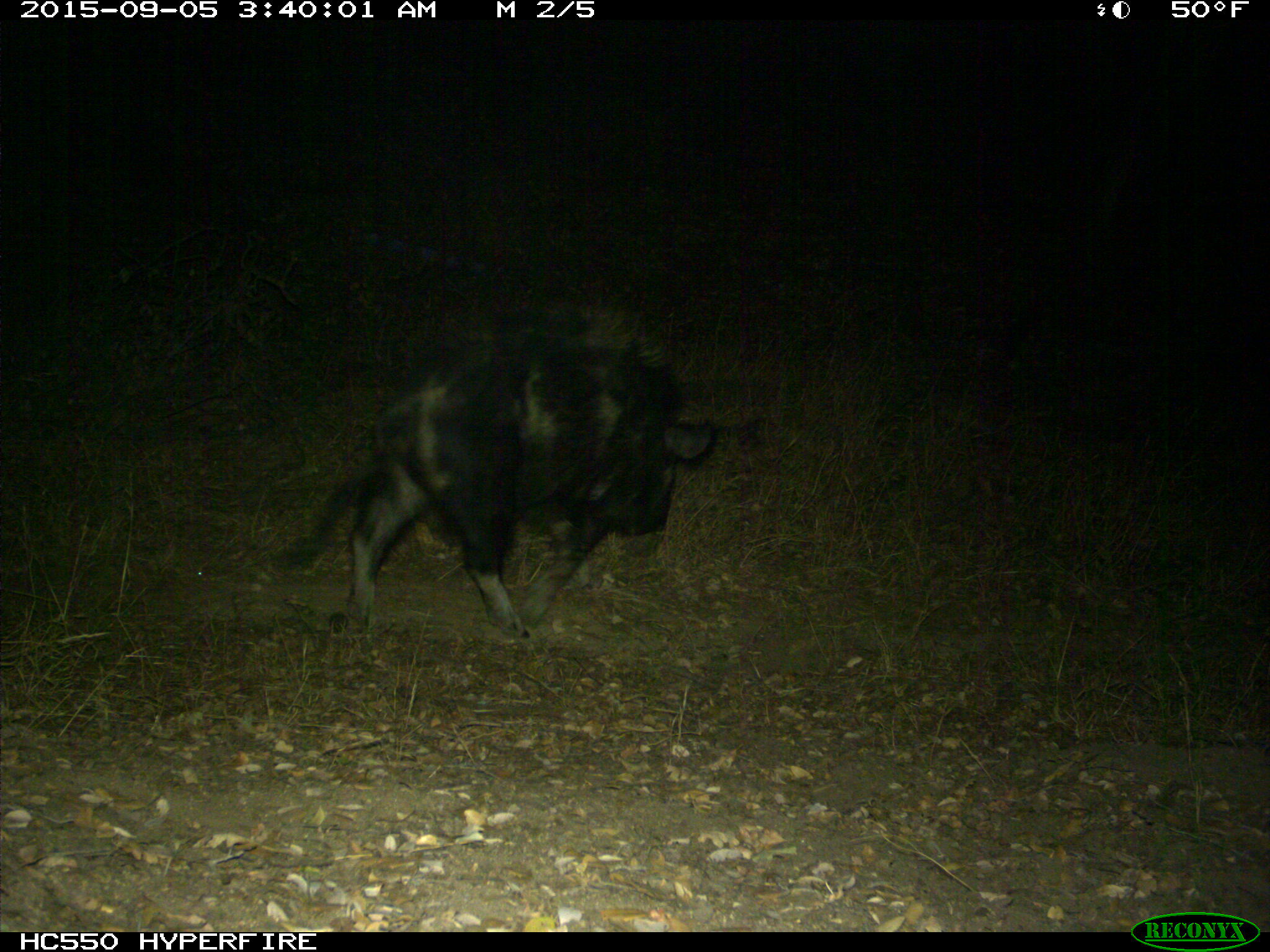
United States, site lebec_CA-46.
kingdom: Animalia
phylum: Chordata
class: Mammalia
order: Artiodactyla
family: Suidae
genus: Sus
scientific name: Sus scrofa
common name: wild boar